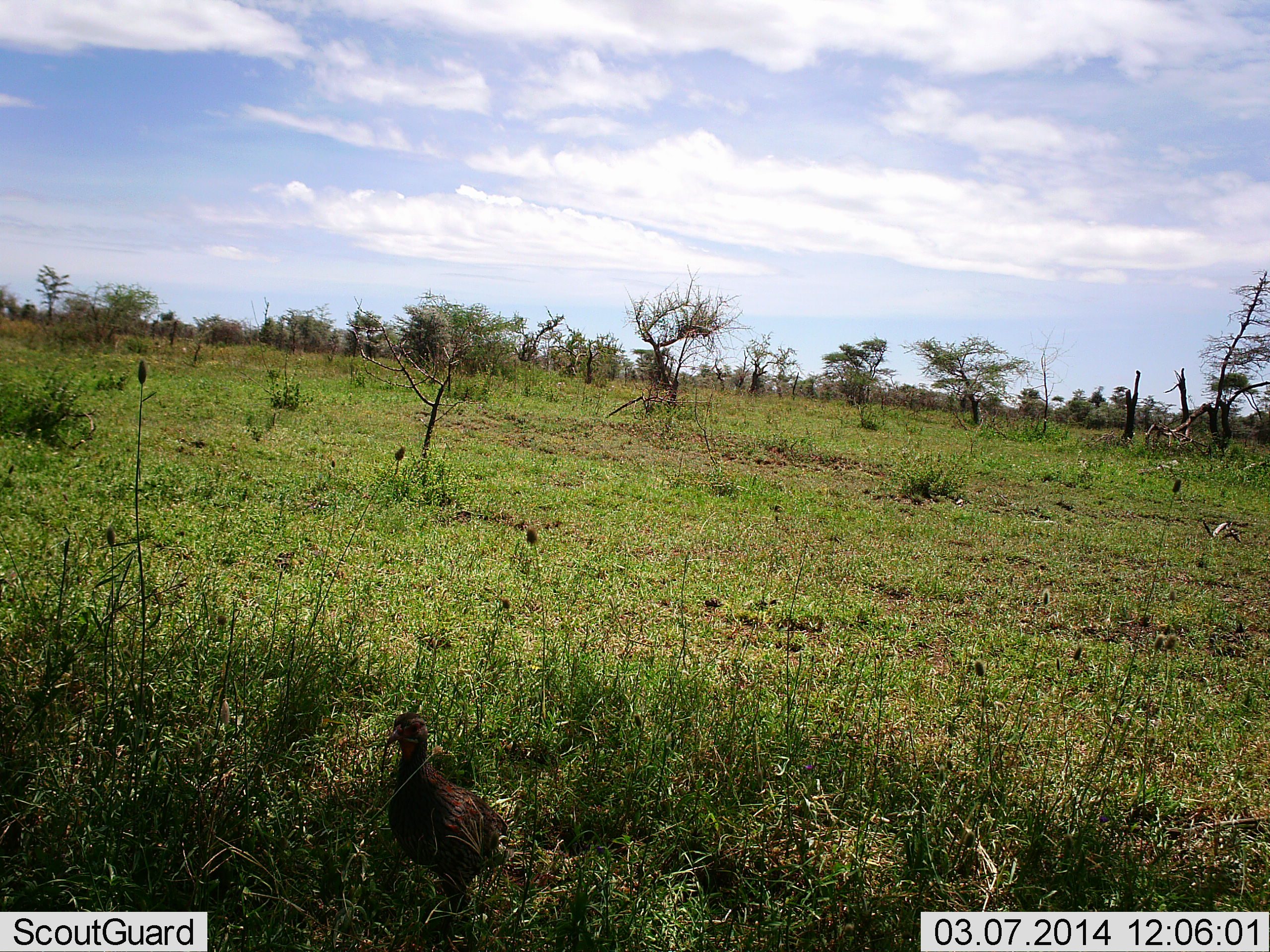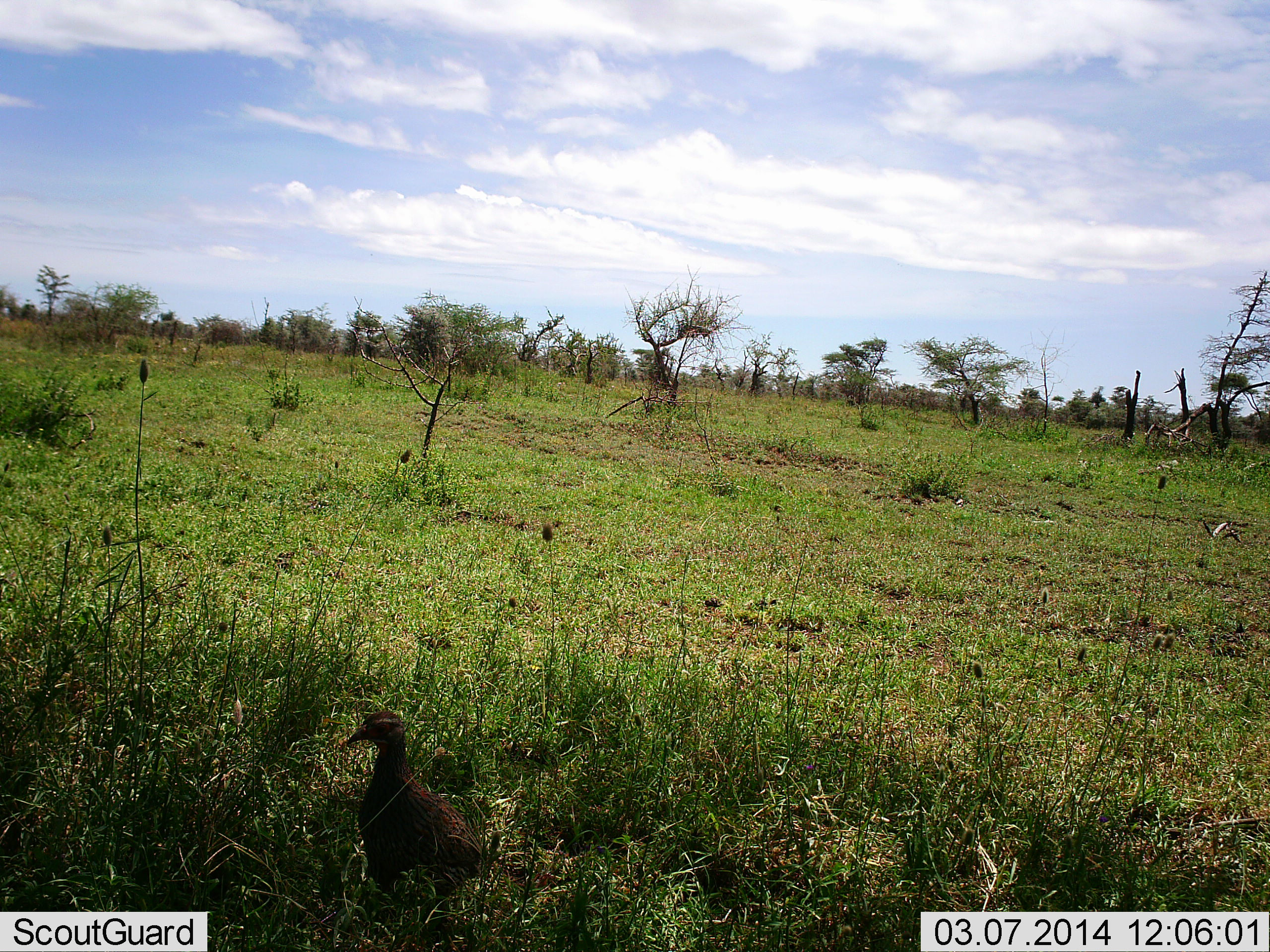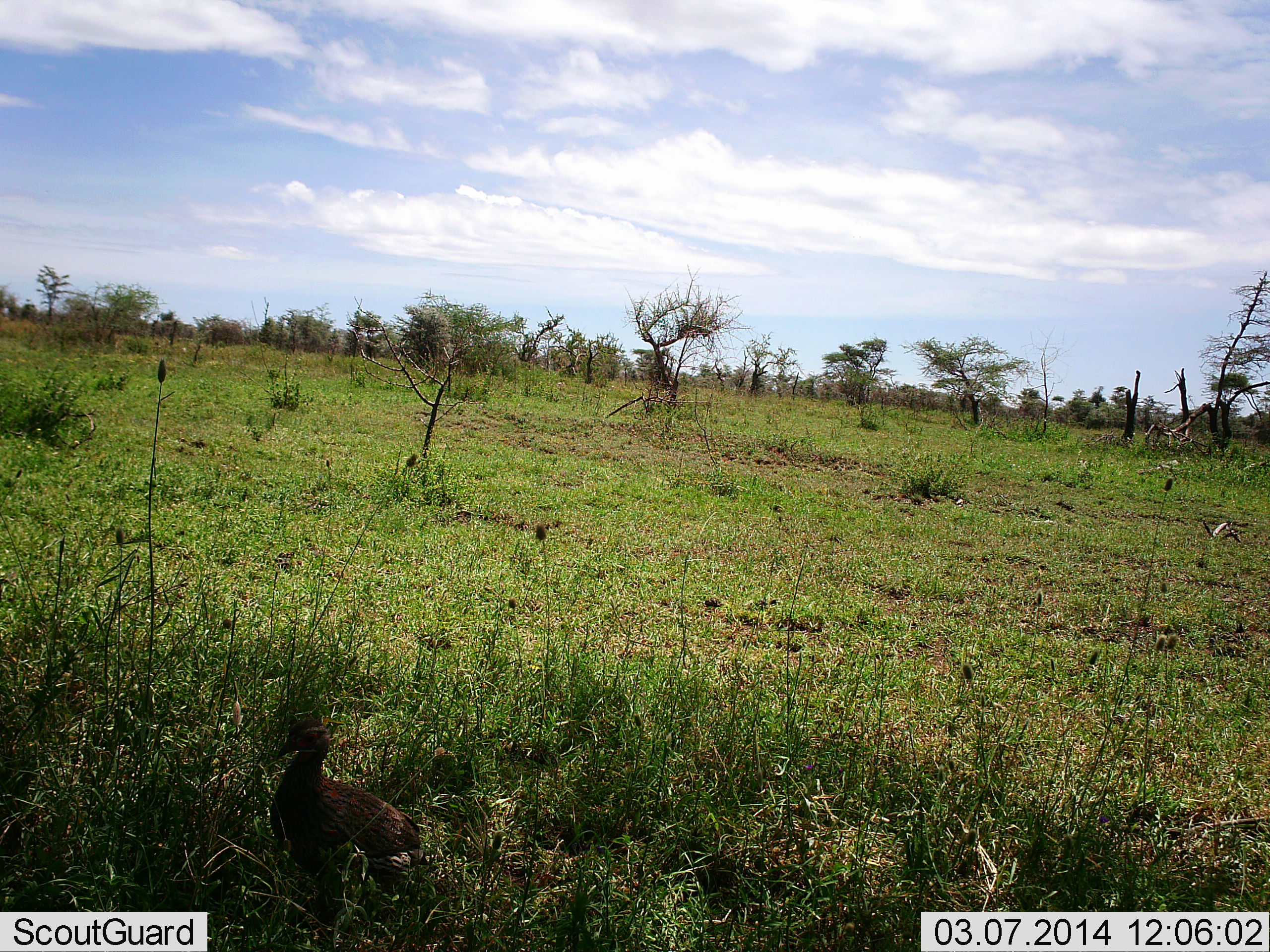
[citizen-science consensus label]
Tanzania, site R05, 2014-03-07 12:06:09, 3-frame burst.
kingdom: Animalia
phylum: Chordata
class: Aves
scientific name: Aves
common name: bird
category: otherbird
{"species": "otherbird (bird) (Aves)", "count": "1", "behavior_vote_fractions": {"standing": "50%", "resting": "0%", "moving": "50%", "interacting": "0%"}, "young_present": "0%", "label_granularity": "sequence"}